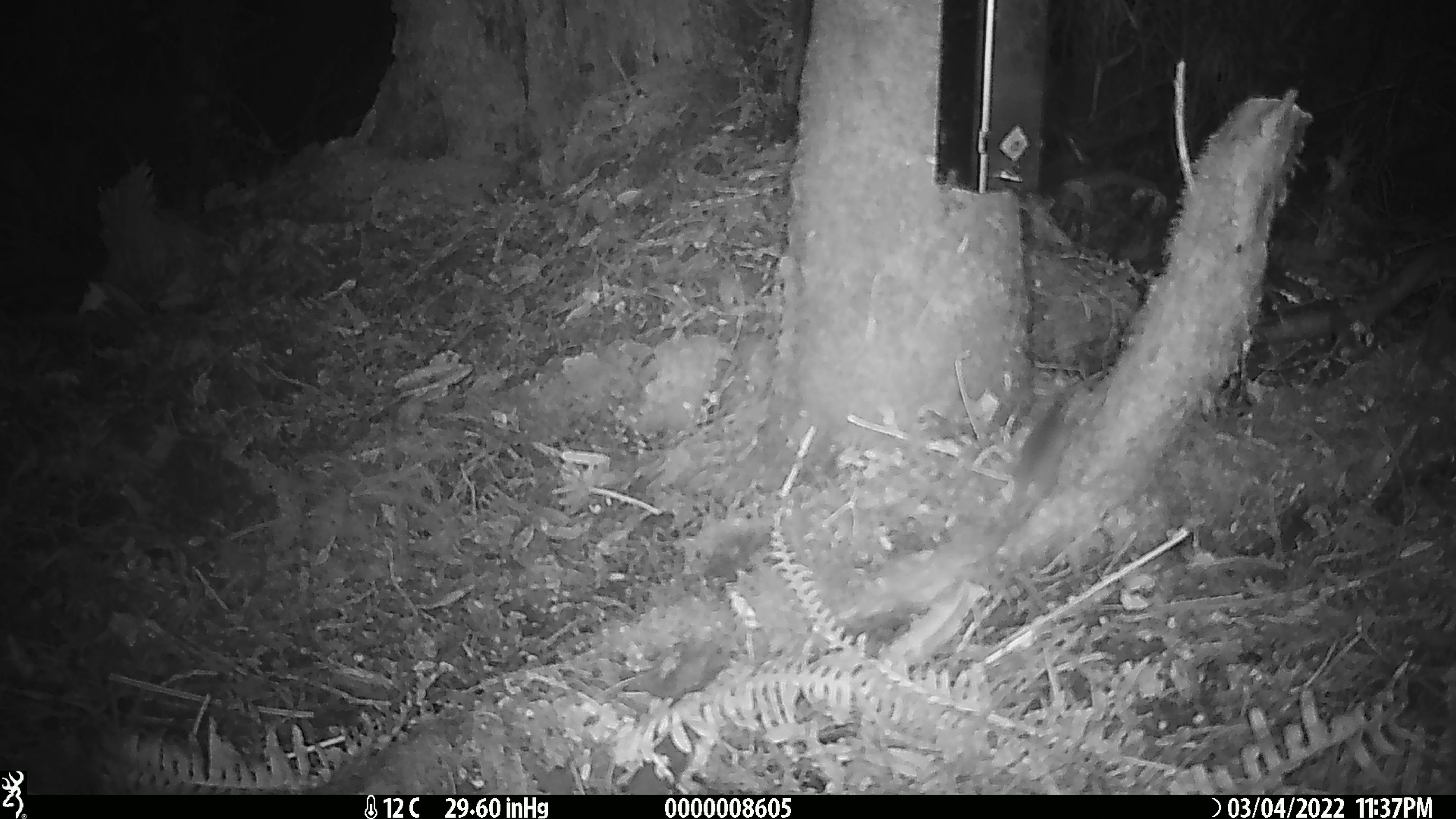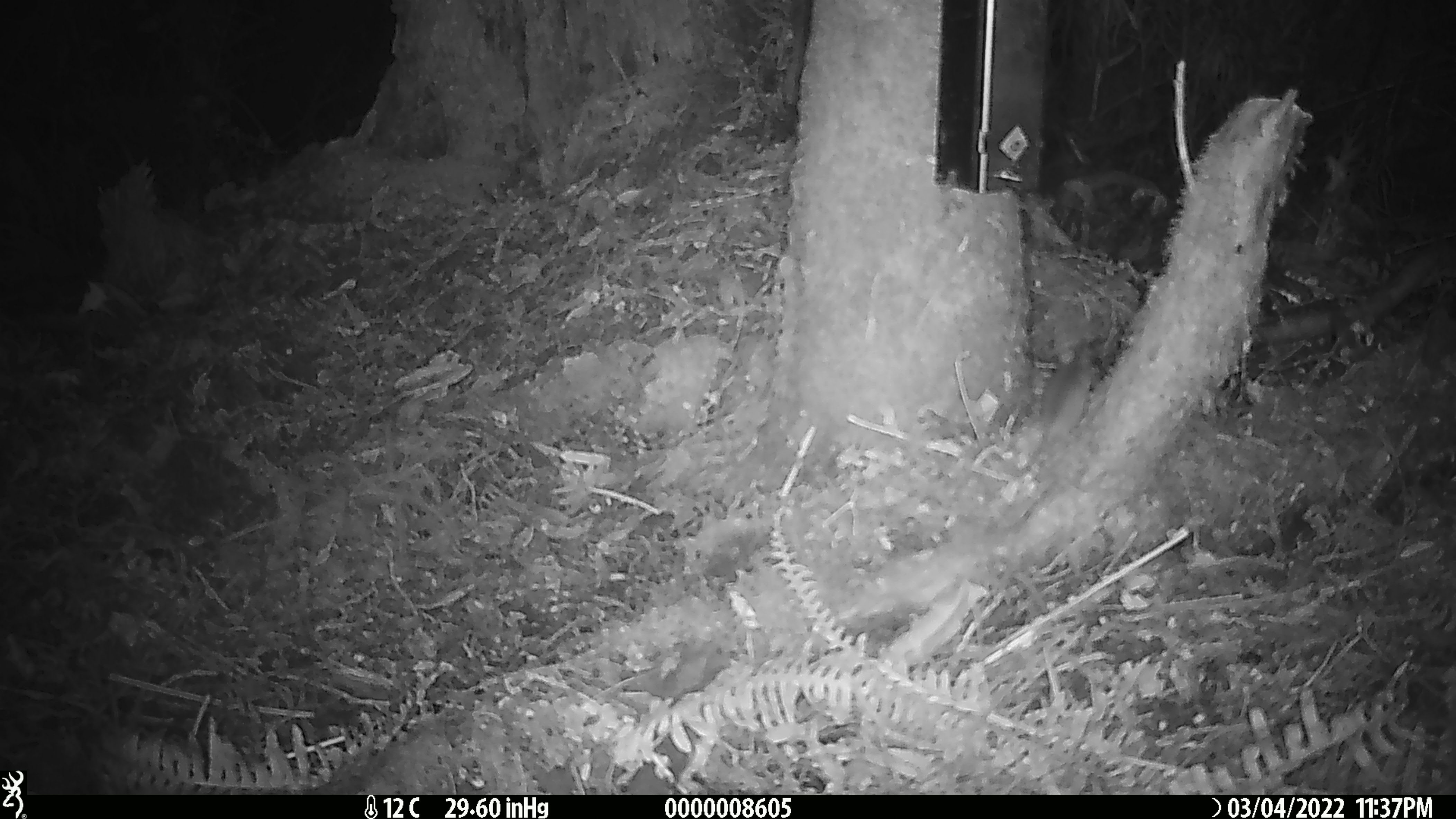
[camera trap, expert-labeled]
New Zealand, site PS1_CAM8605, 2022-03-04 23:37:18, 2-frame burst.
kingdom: Animalia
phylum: Chordata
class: Mammalia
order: Rodentia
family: Muridae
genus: Mus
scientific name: Mus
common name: mouse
Mouse (Mus).